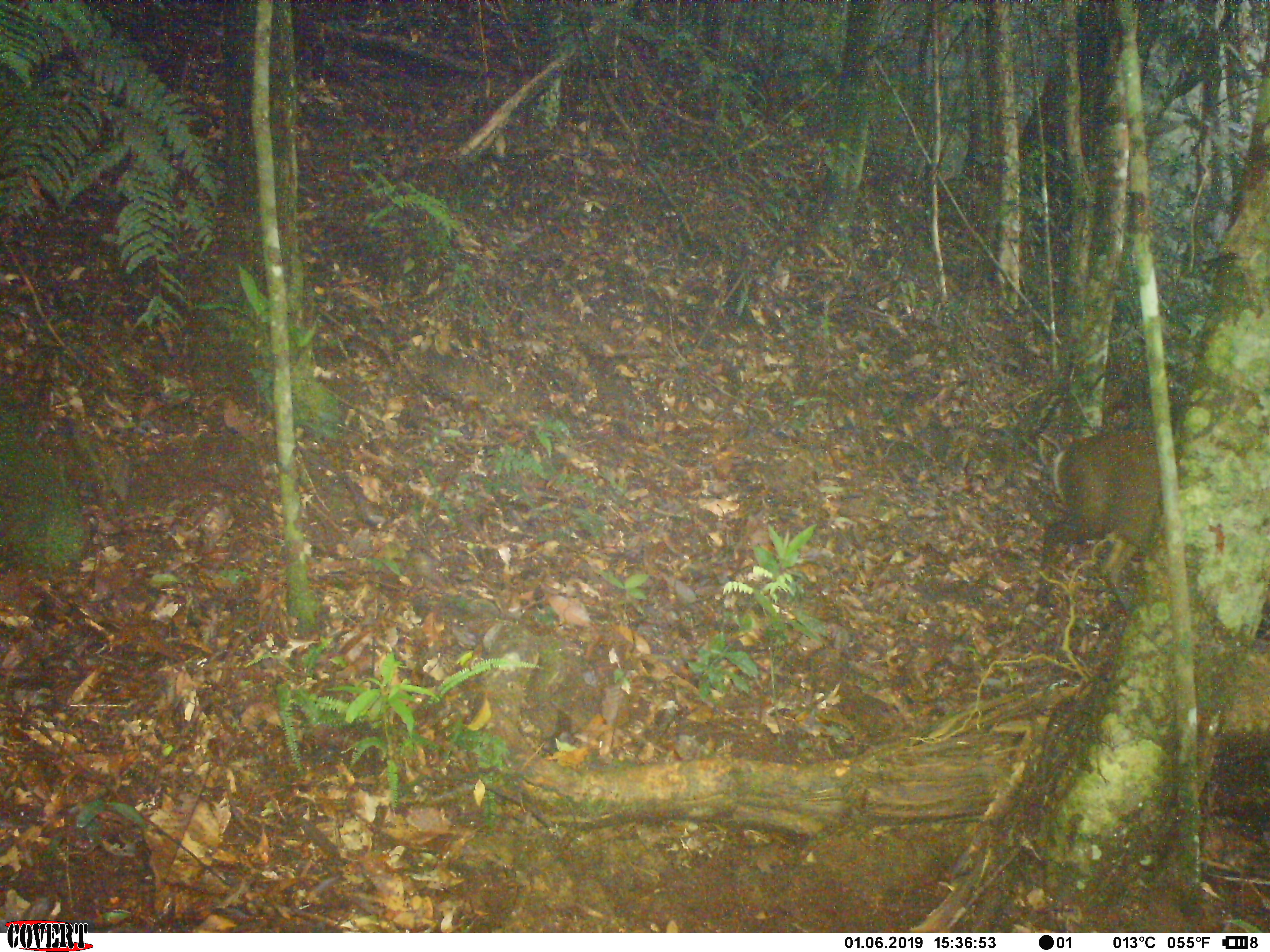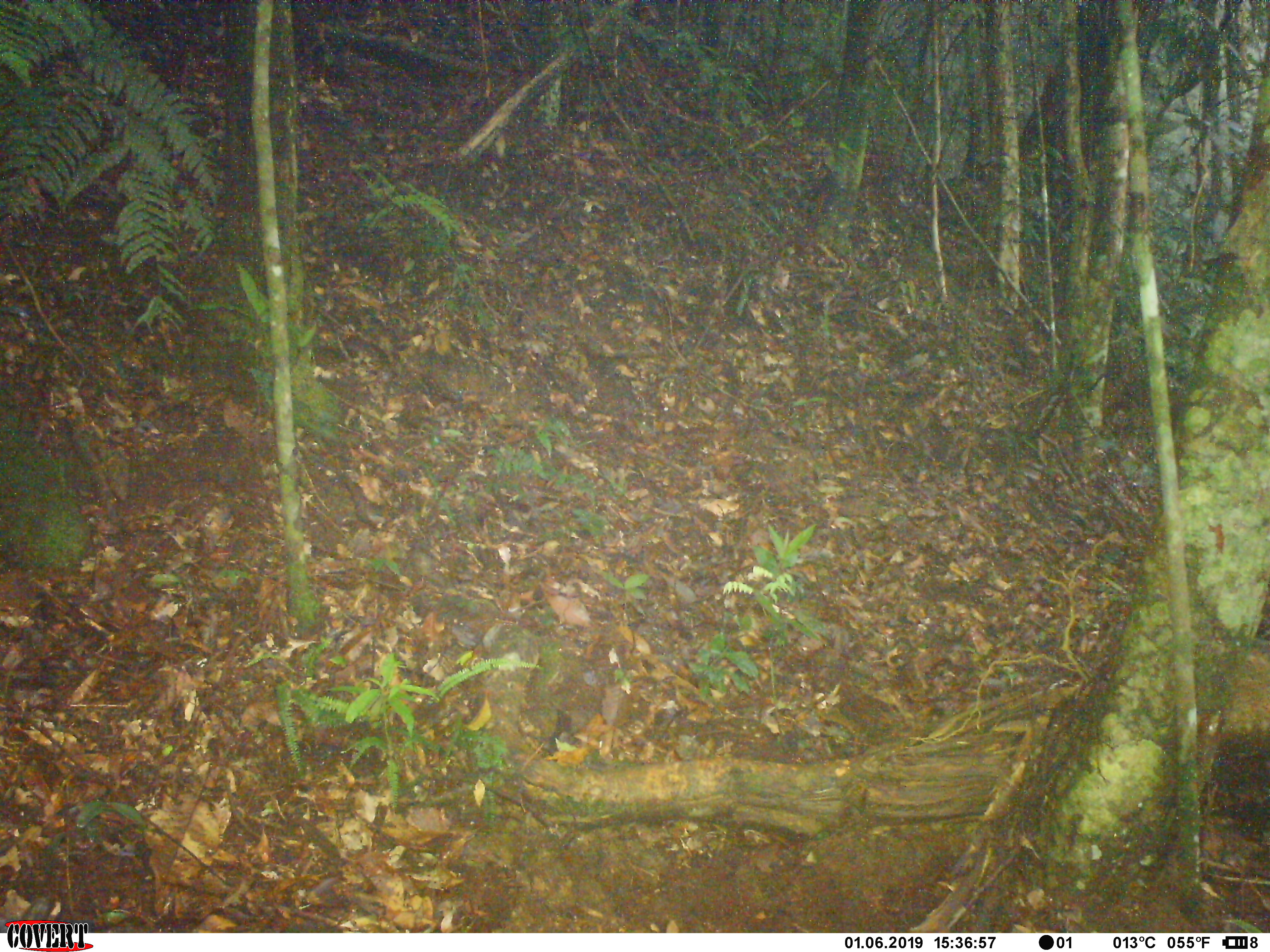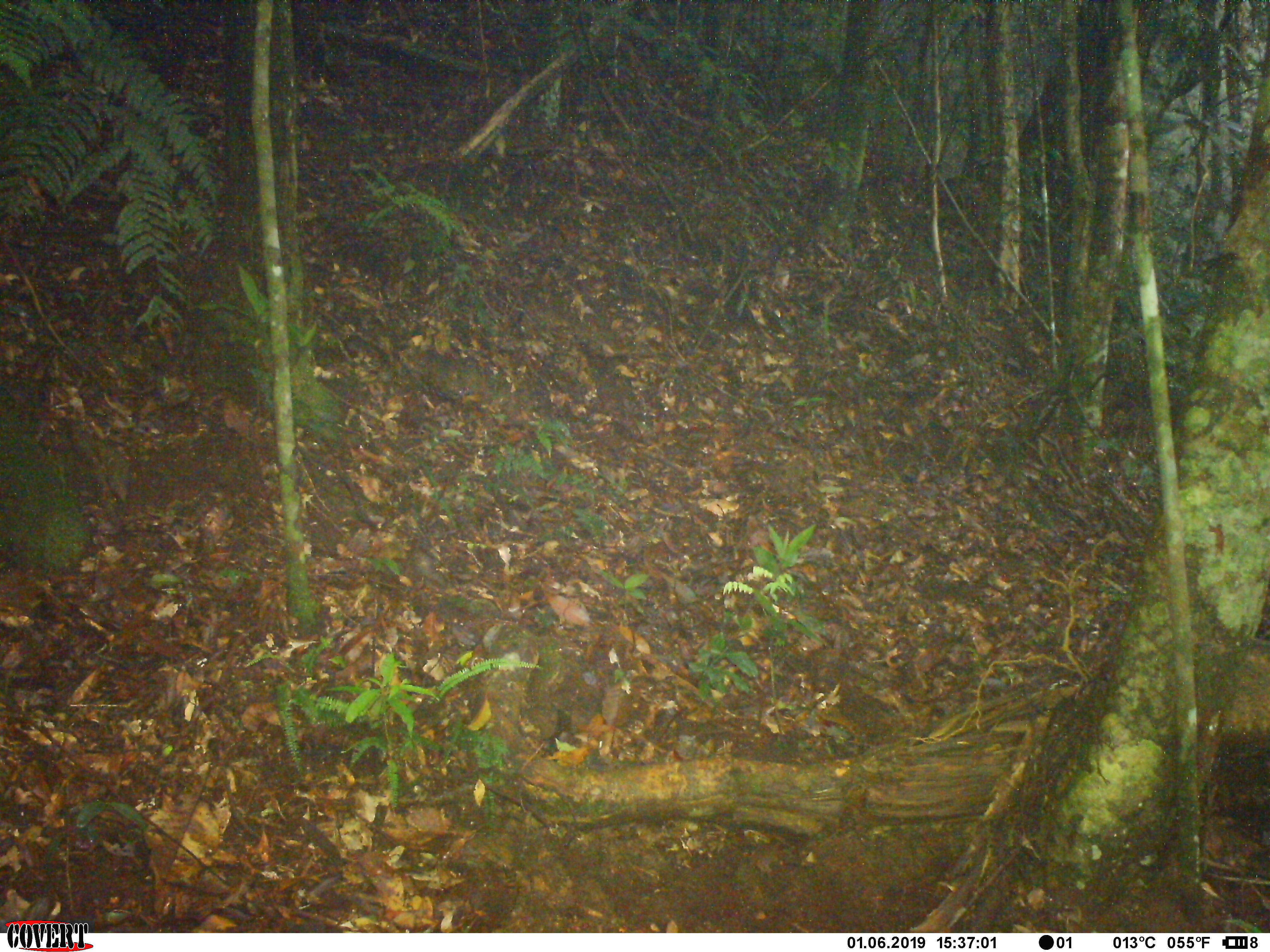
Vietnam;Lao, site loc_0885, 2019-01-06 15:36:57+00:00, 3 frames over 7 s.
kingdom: Animalia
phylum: Chordata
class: Mammalia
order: Artiodactyla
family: Cervidae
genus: Muntiacus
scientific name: Muntiacus rooseveltorum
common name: roosevelt's muntjac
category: roosevelts muntjac group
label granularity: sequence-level